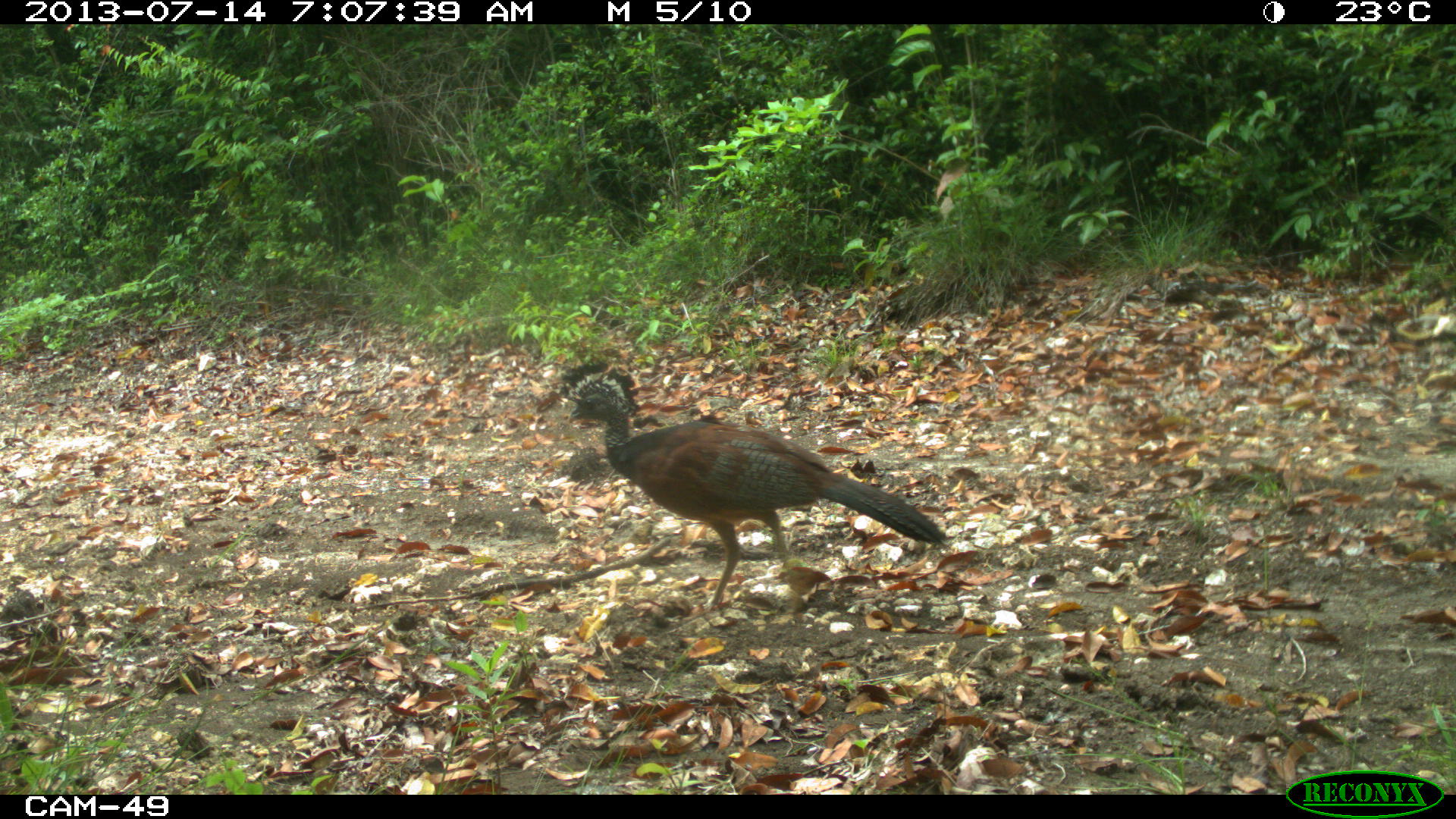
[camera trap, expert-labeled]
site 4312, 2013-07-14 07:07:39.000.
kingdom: Animalia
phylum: Chordata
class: Aves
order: Galliformes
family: Cracidae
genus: Crax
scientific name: Crax rubra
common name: great curassow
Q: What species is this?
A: Crax rubra (great curassow).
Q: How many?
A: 1.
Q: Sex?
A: Female.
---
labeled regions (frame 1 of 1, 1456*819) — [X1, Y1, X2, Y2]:
crax rubra: [555, 358, 945, 615]